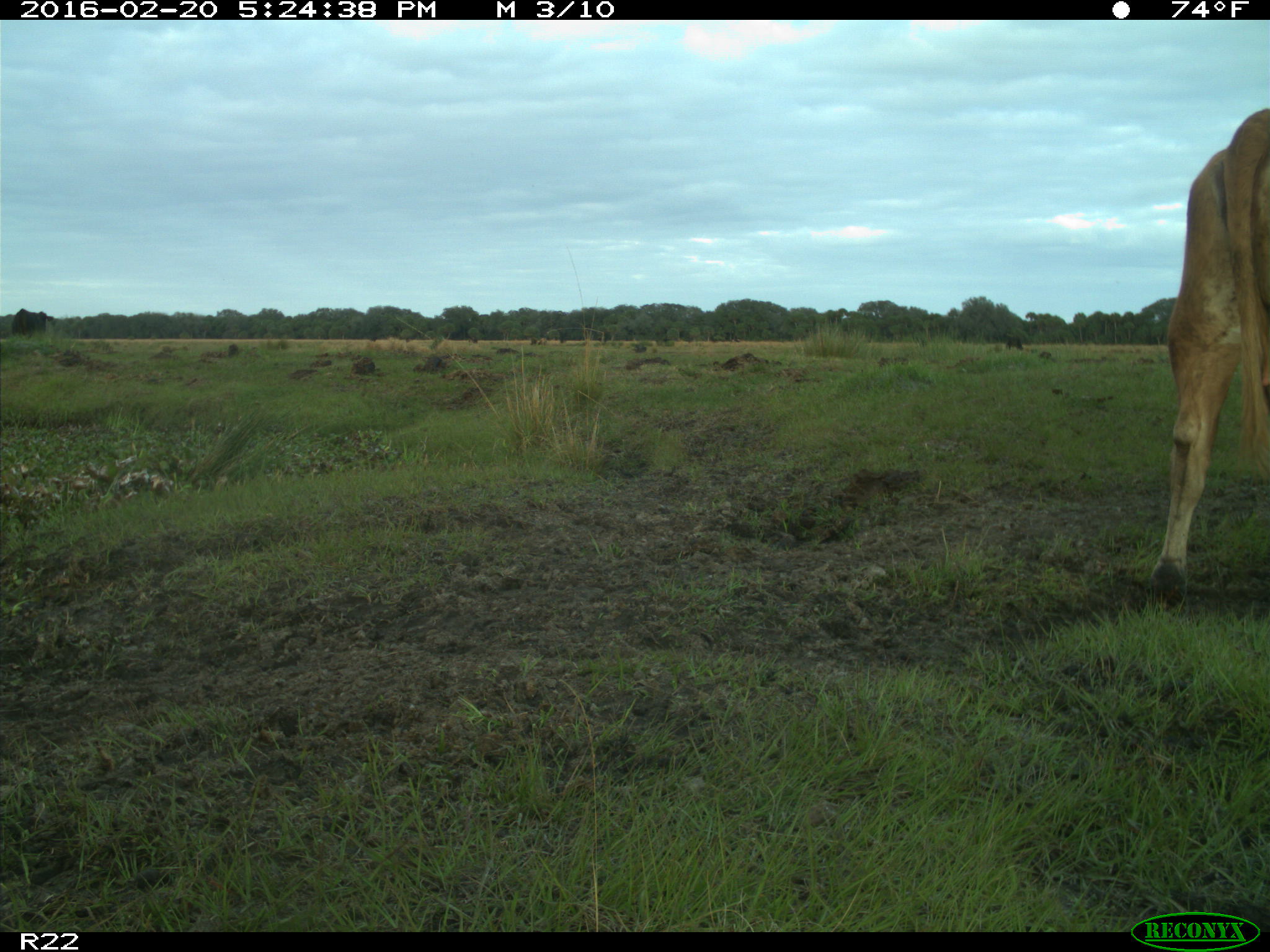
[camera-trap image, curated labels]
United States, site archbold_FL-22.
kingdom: Animalia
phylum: Chordata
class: Mammalia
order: Artiodactyla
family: Bovidae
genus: Bos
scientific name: Bos taurus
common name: domestic cow